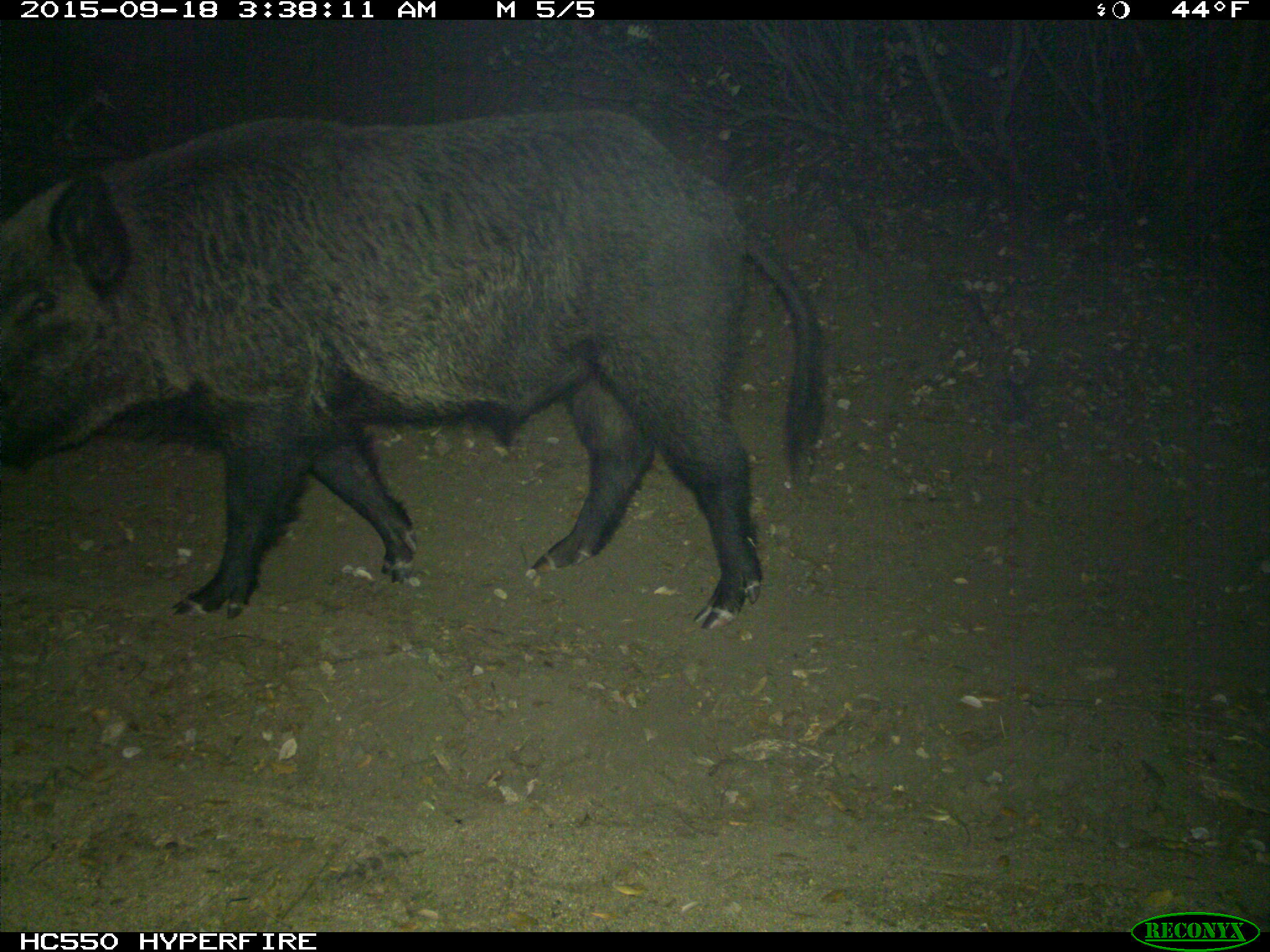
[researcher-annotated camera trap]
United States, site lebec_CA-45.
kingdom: Animalia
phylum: Chordata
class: Mammalia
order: Artiodactyla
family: Suidae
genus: Sus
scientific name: Sus scrofa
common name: wild boar